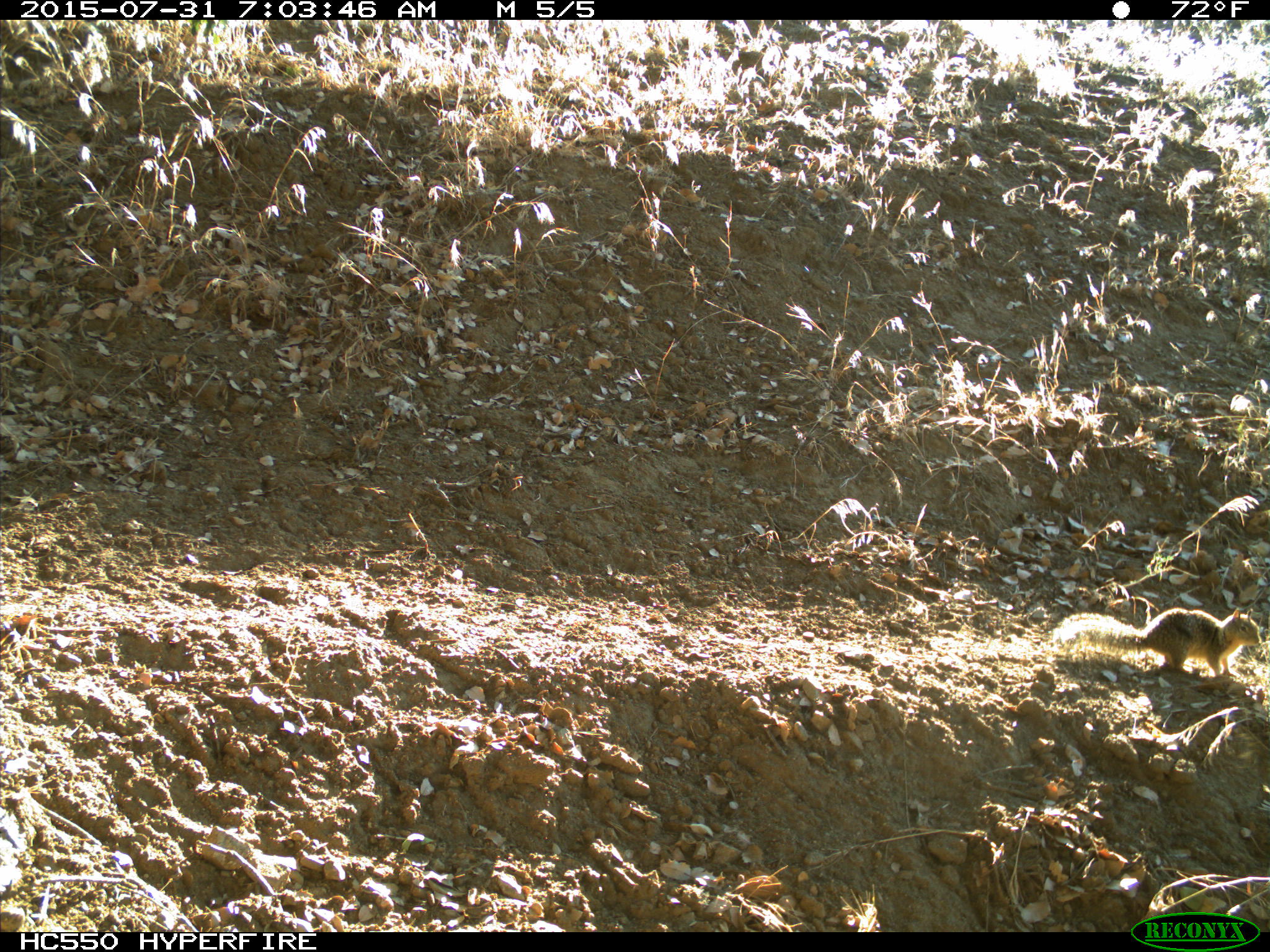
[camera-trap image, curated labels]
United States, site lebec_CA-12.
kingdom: Animalia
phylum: Chordata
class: Mammalia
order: Rodentia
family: Sciuridae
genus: Otospermophilus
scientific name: Otospermophilus beecheyi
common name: california ground squirrel